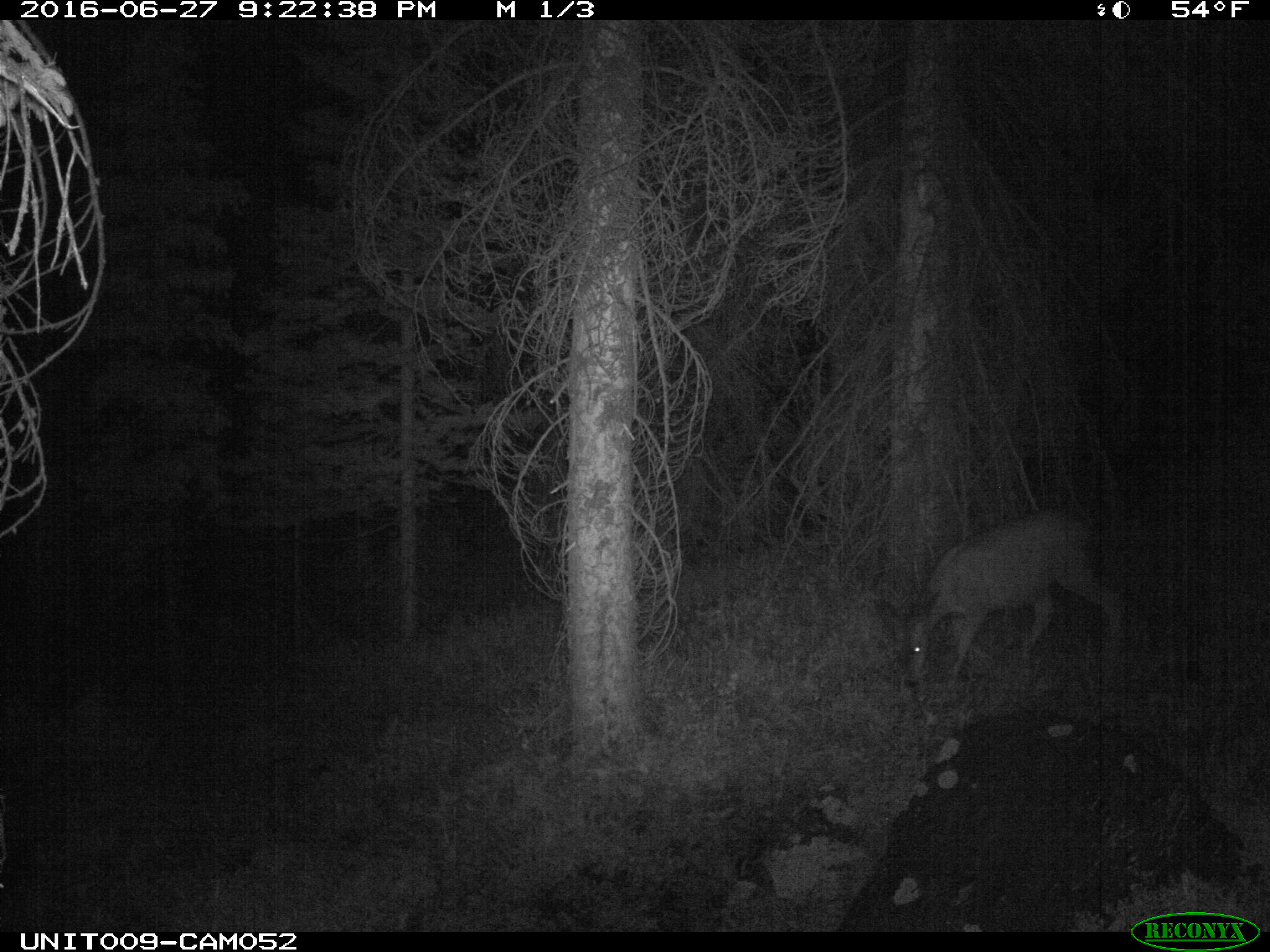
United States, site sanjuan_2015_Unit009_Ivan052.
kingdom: Animalia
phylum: Chordata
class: Mammalia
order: Artiodactyla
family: Cervidae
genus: Odocoileus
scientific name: Odocoileus hemionus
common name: mule deer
Odocoileus hemionus (mule deer).